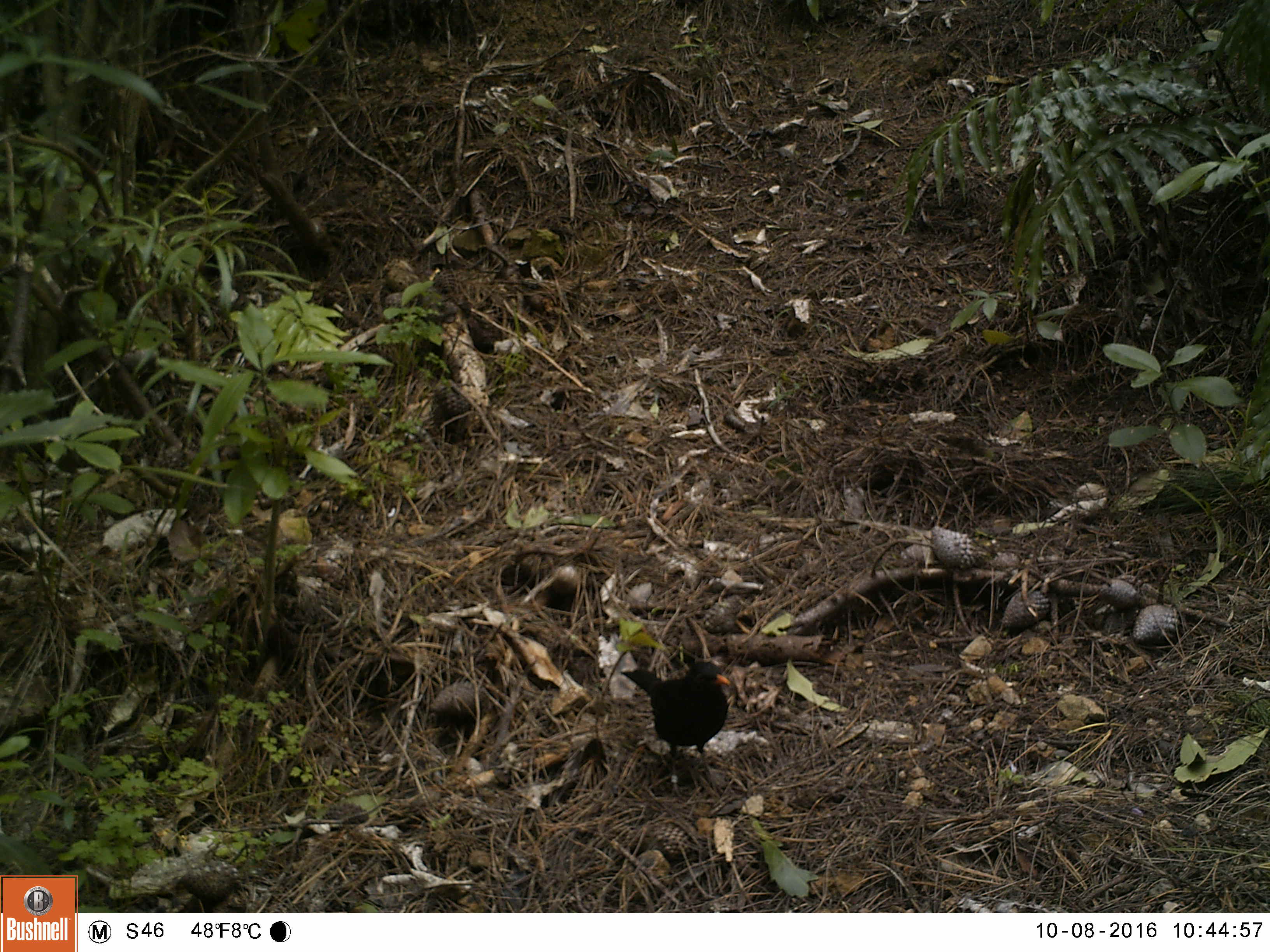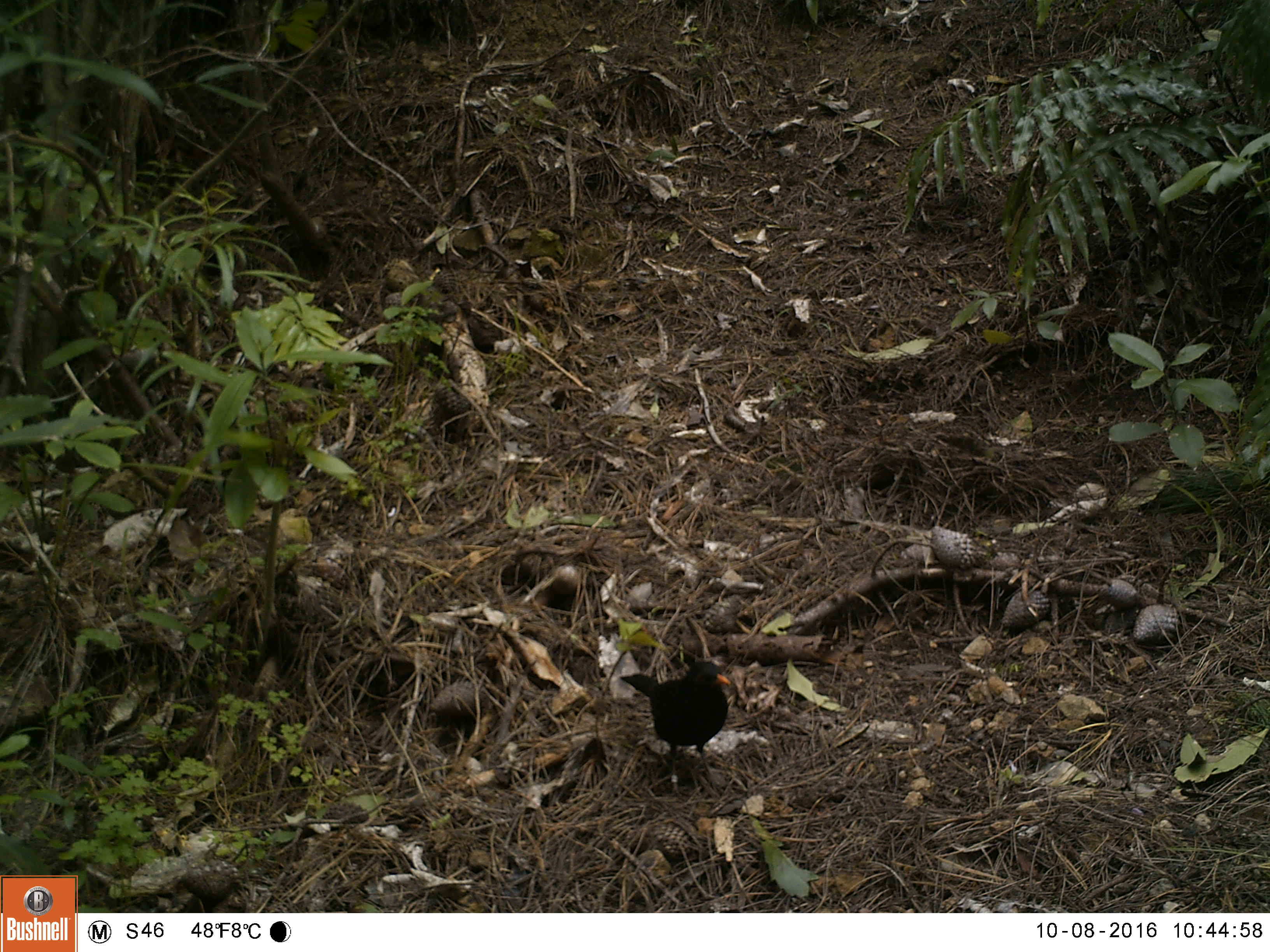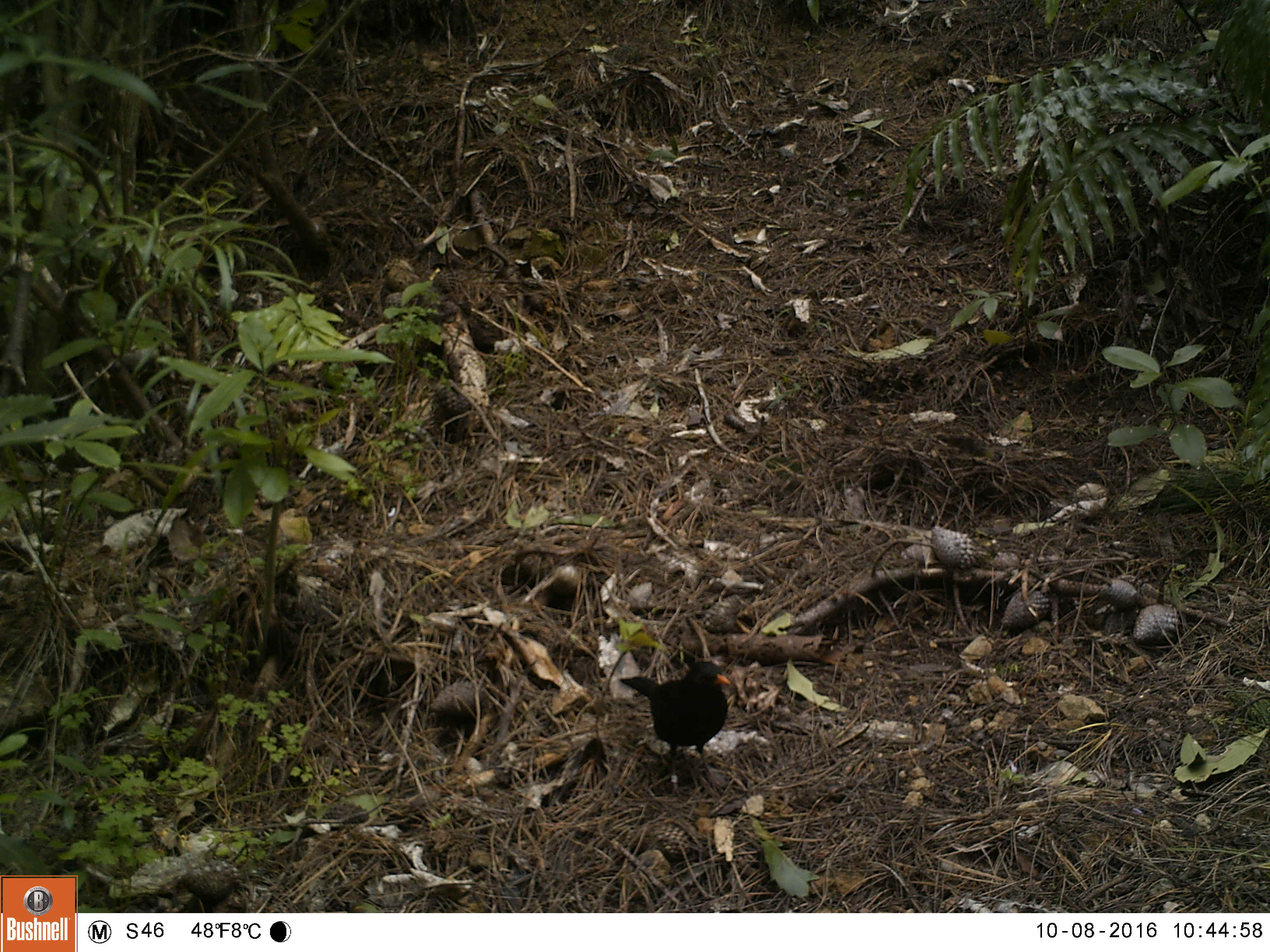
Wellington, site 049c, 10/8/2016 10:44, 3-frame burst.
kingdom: Animalia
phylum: Chordata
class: Aves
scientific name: Aves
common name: bird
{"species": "bird (Aves)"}